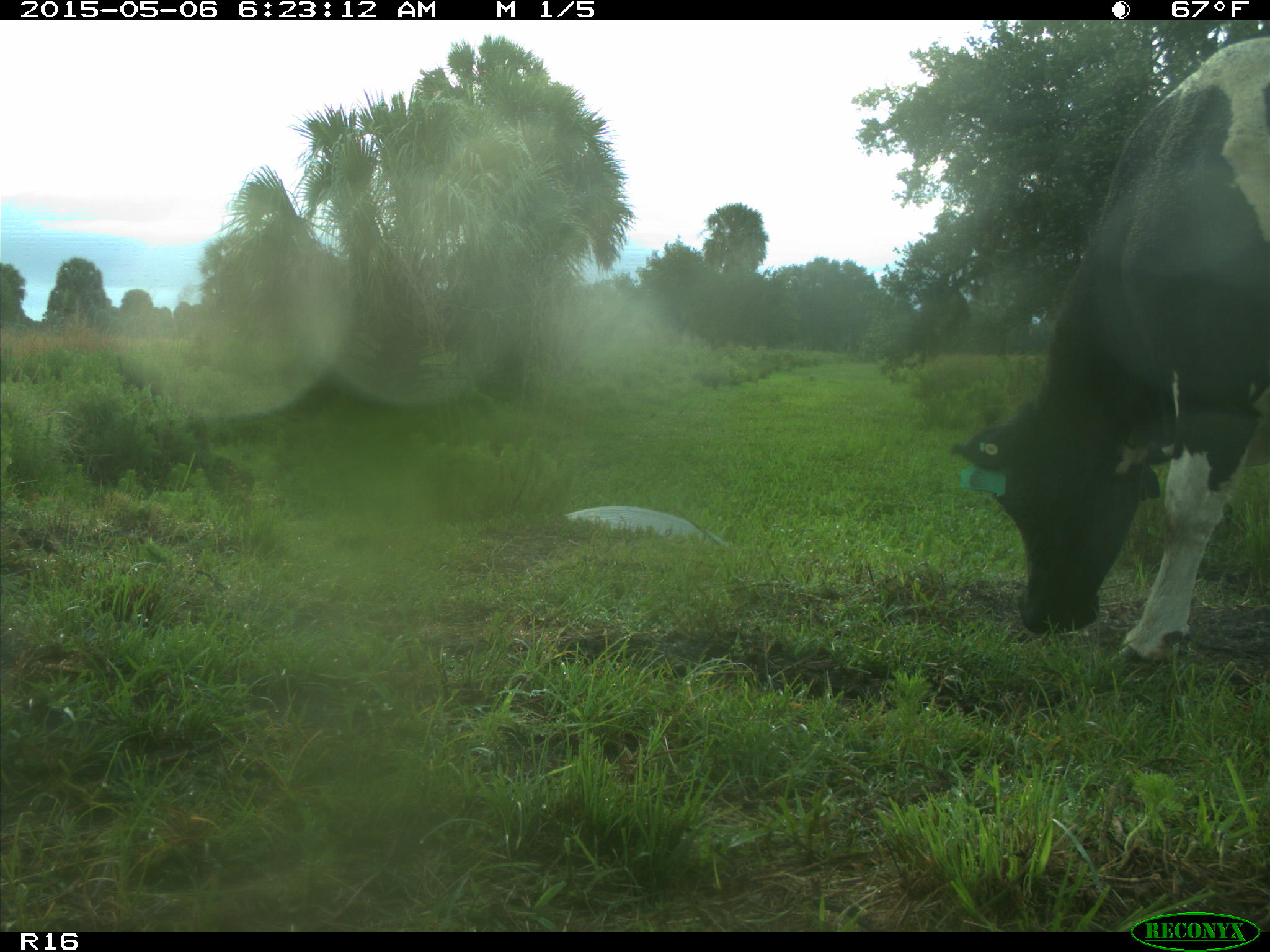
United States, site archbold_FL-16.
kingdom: Animalia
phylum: Chordata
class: Mammalia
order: Artiodactyla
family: Bovidae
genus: Bos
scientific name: Bos taurus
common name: domestic cow